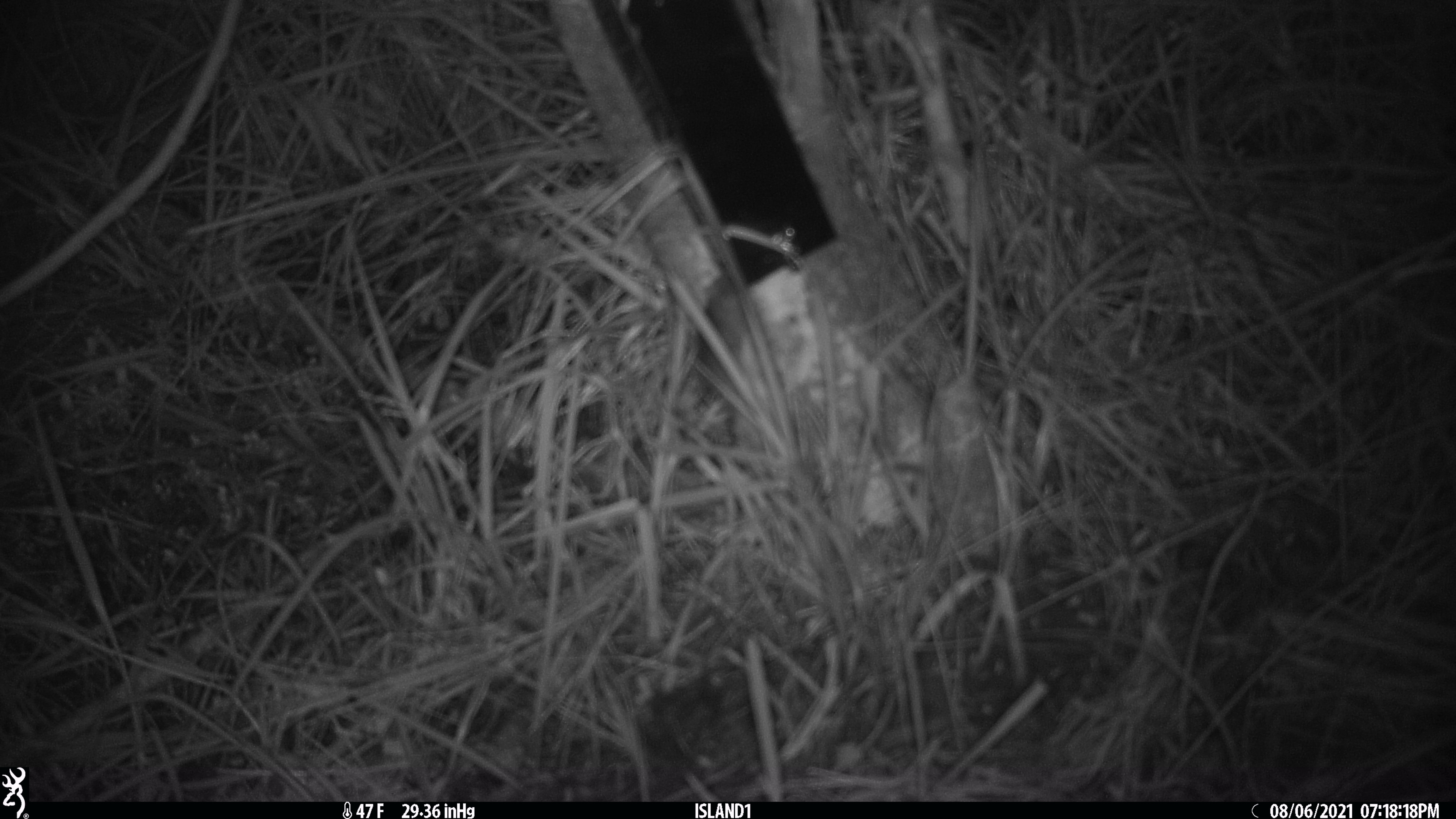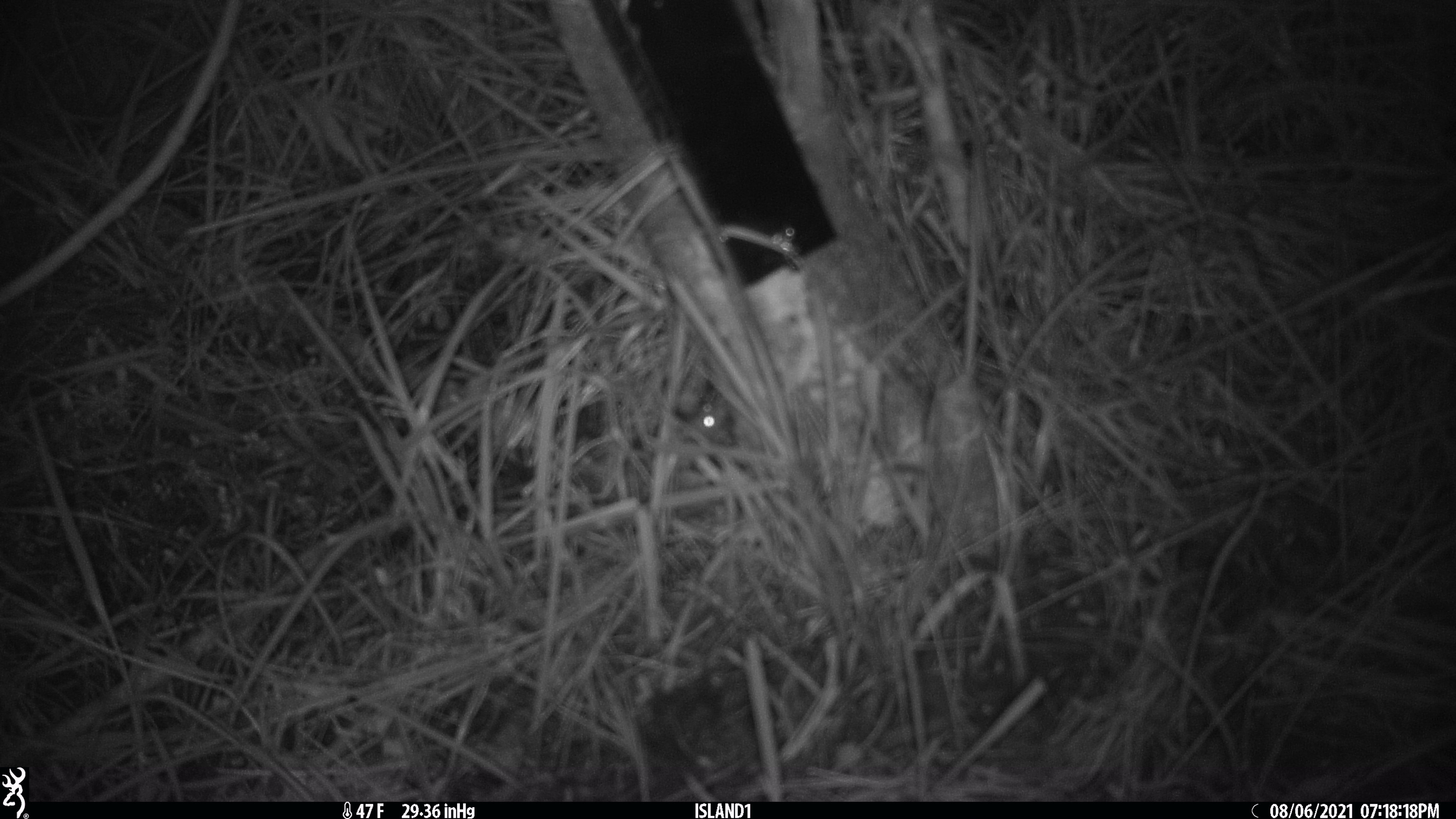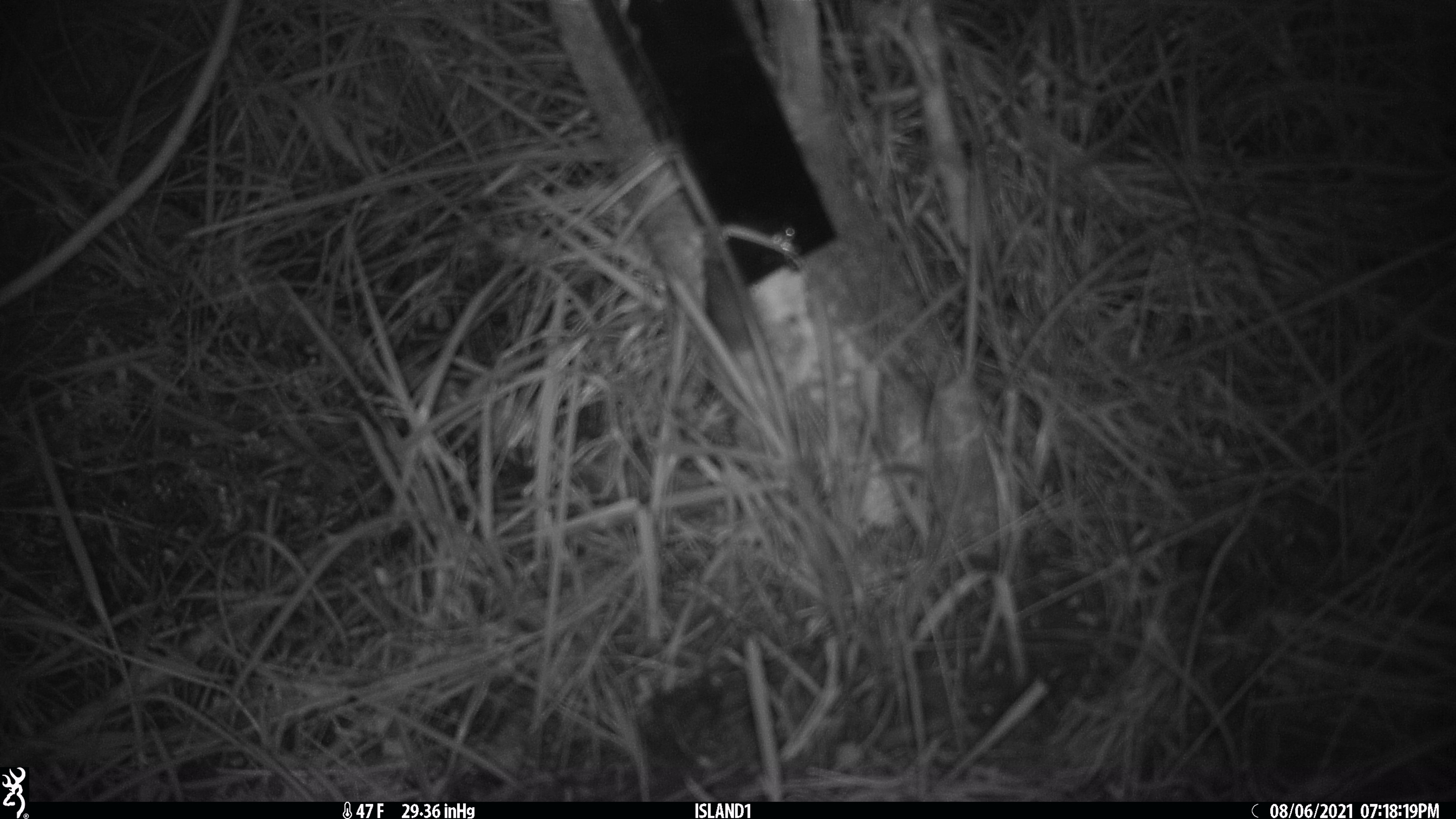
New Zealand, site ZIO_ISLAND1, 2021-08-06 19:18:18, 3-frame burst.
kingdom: Animalia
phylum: Chordata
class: Mammalia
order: Rodentia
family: Muridae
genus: Mus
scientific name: Mus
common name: mouse